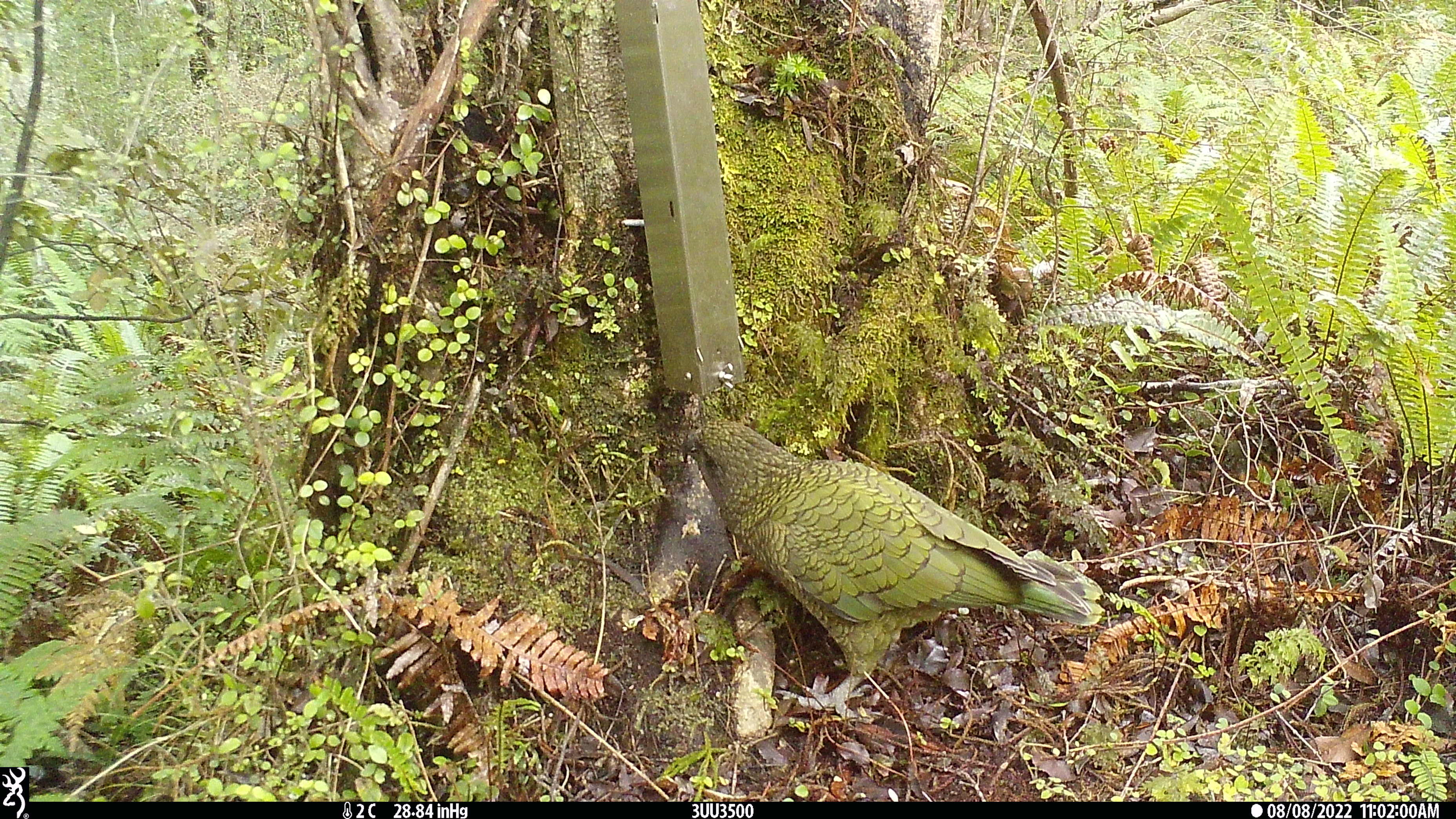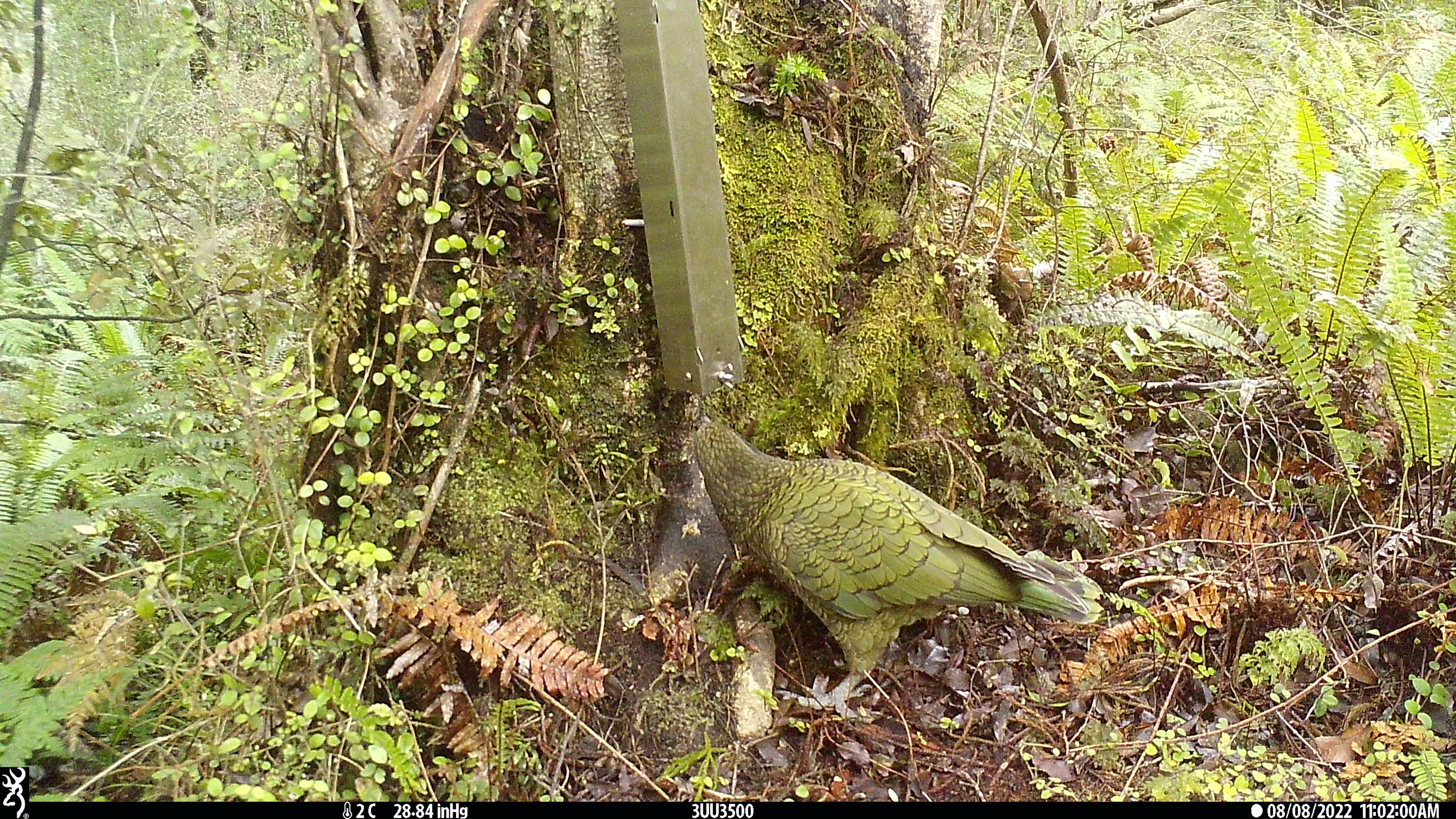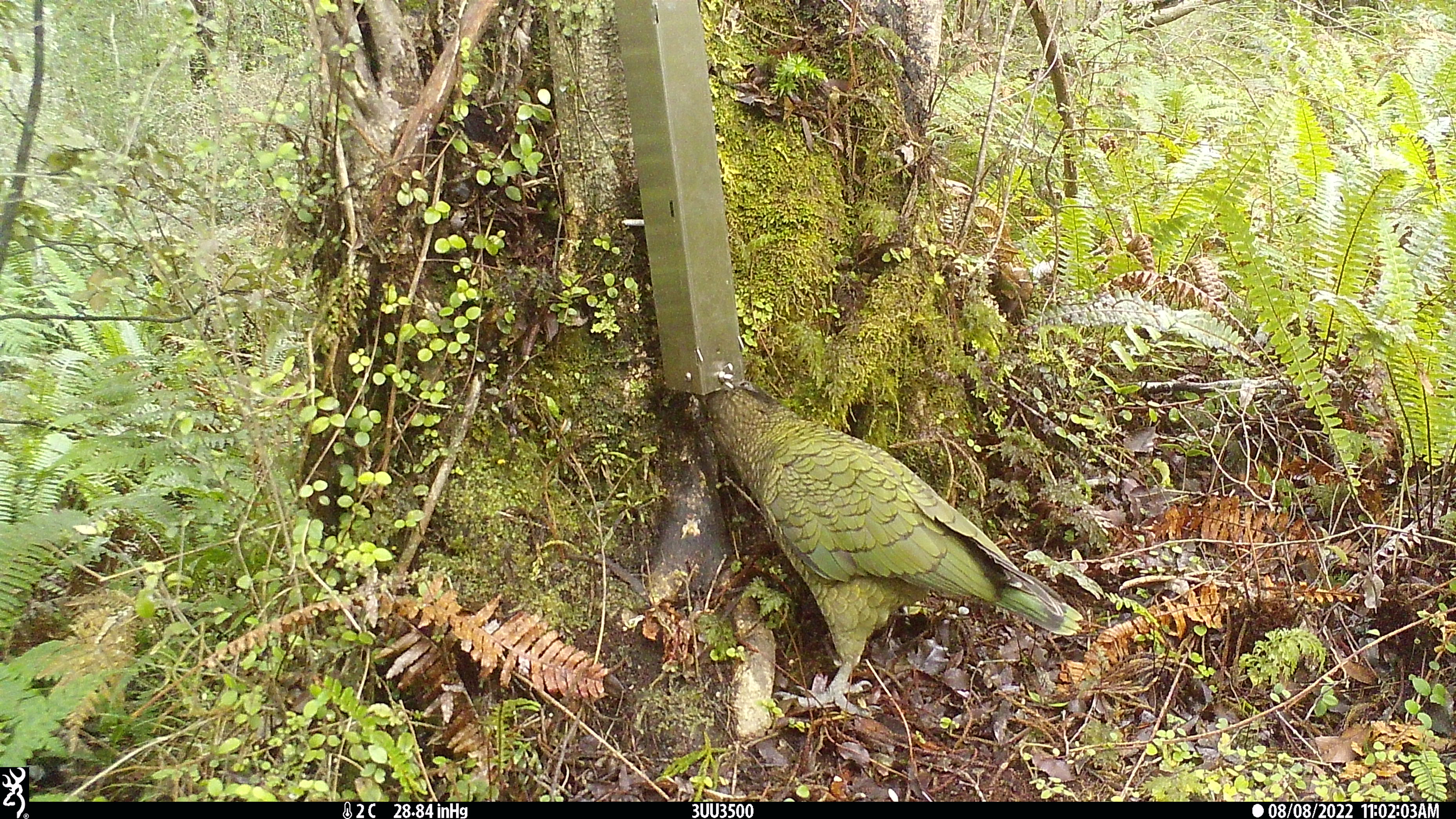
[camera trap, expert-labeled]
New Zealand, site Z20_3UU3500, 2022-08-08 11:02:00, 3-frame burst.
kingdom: Animalia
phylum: Chordata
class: Aves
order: Psittaciformes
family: Strigopidae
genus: Nestor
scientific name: Nestor notabilis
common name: kea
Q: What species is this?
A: Kea (Nestor notabilis).